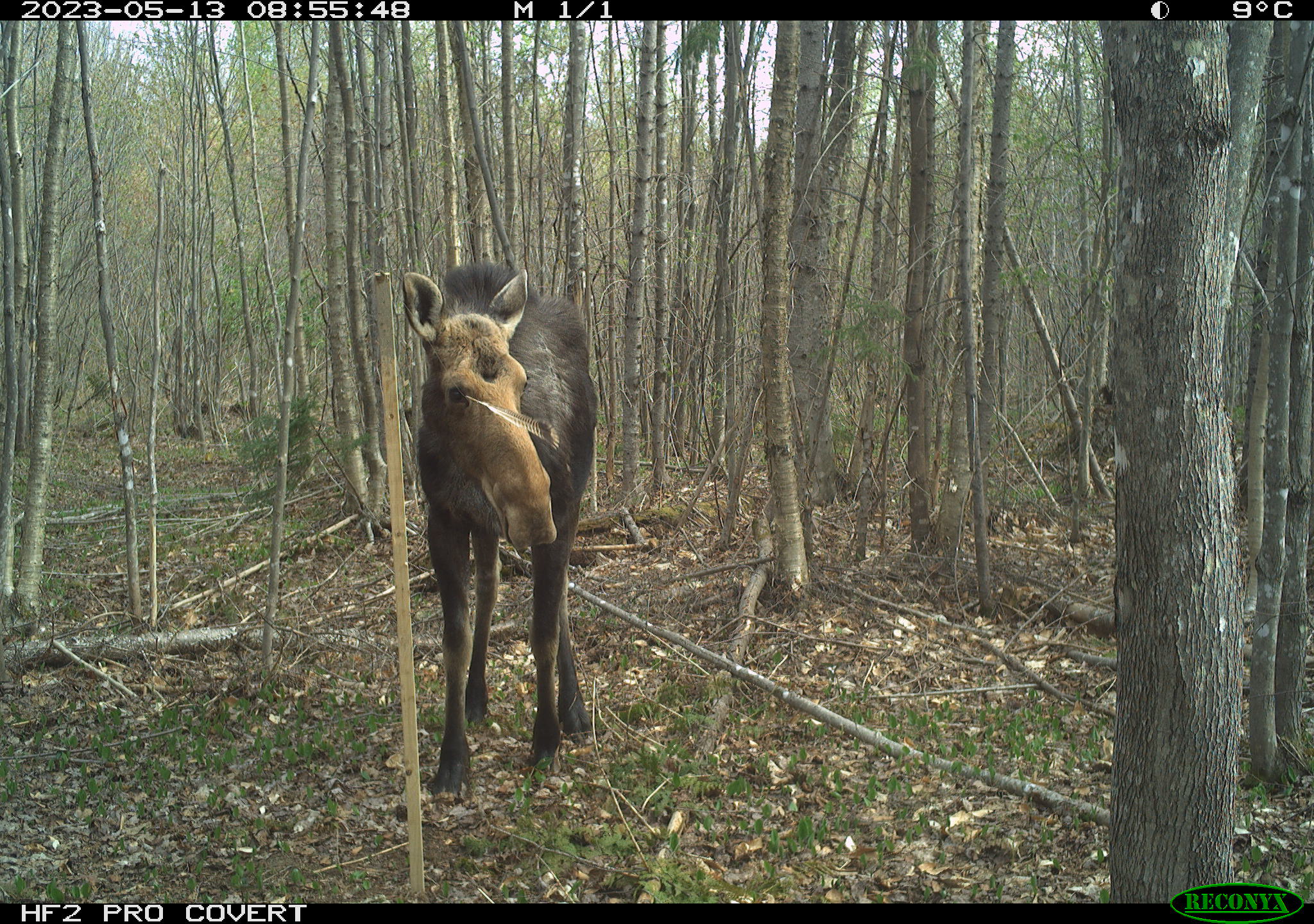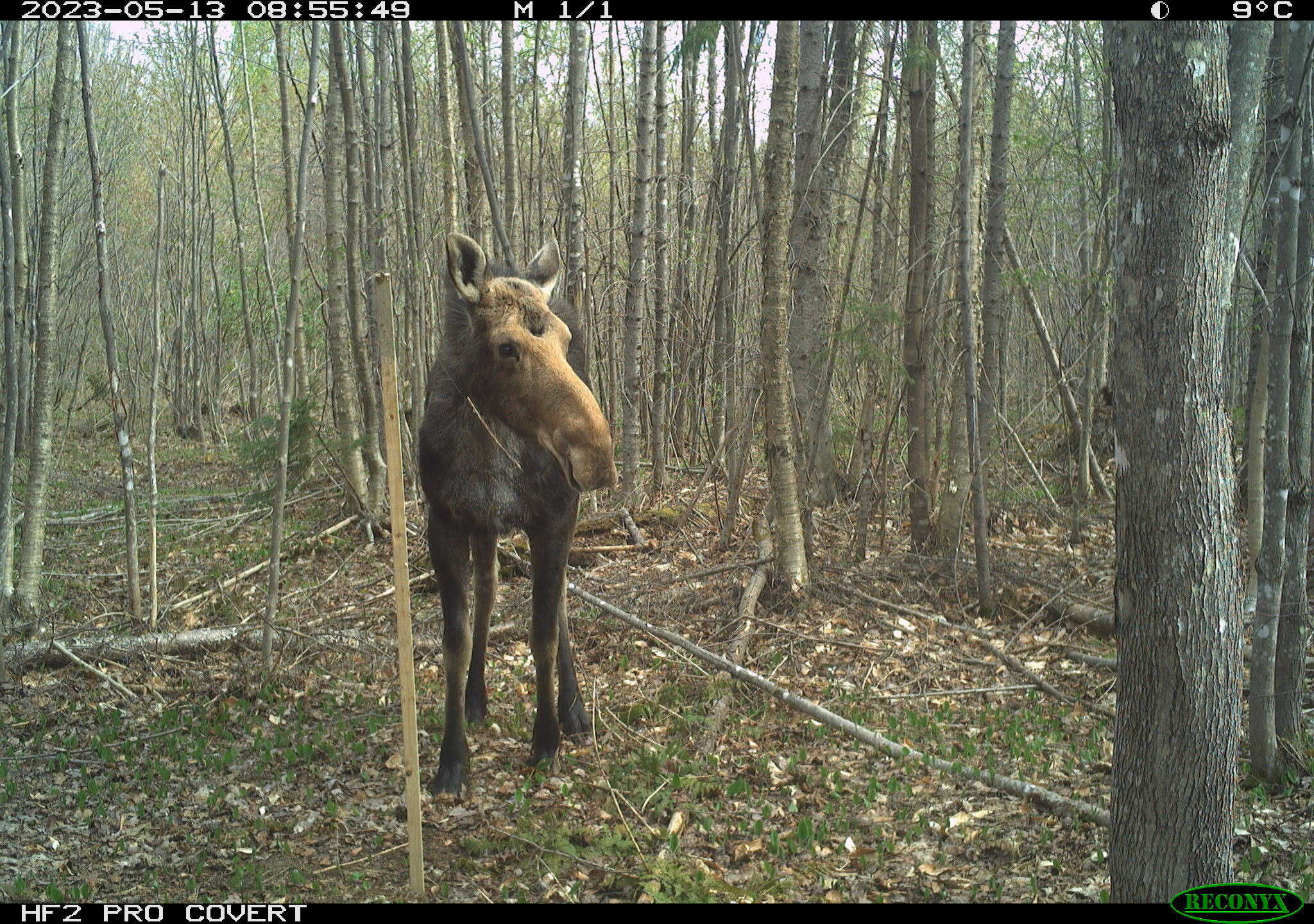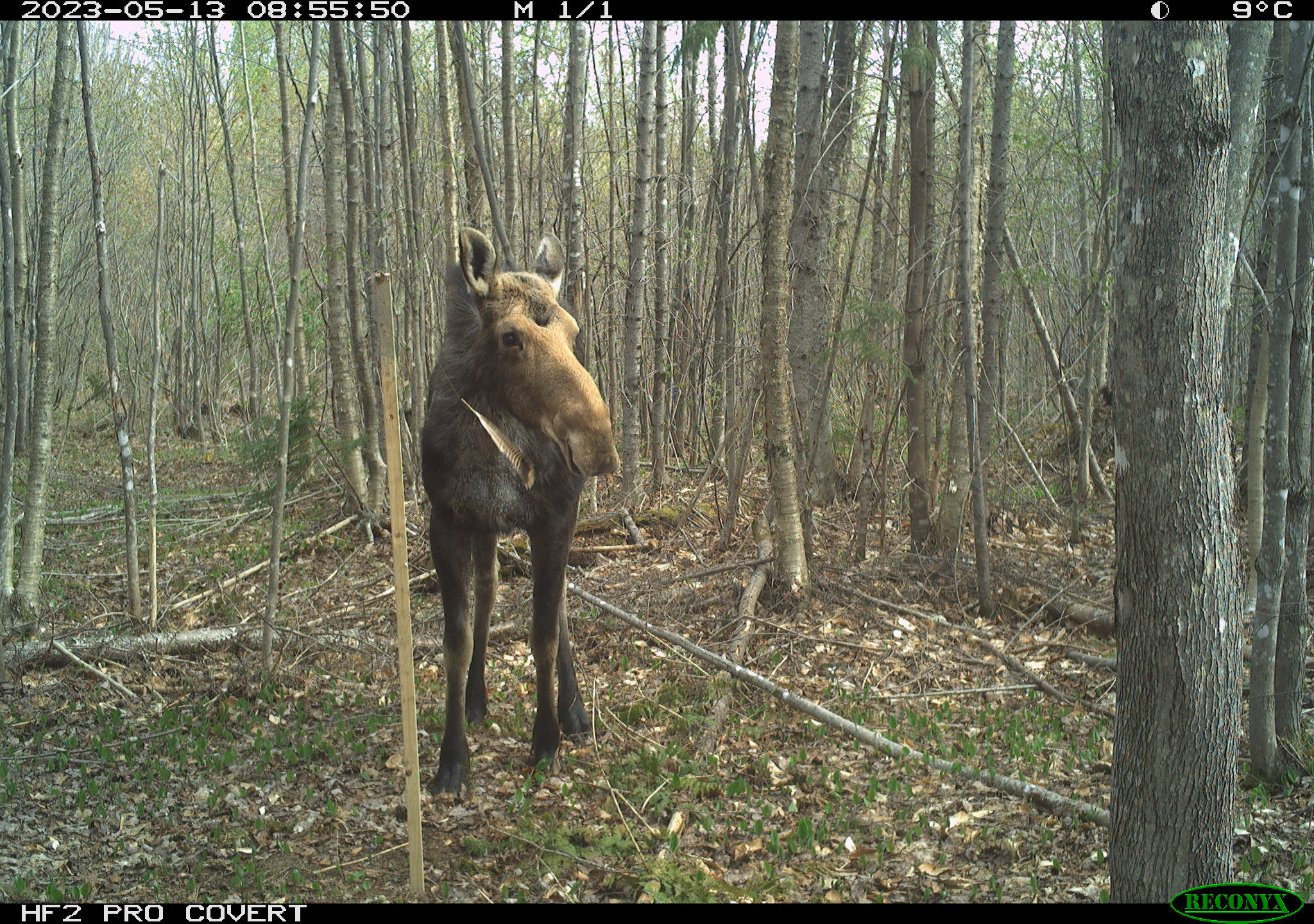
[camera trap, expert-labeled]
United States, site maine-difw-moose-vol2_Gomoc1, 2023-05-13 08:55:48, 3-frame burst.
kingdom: Animalia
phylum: Chordata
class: Mammalia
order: Artiodactyla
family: Cervidae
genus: Alces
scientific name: Alces alces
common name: moose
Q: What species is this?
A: Moose (Alces alces).